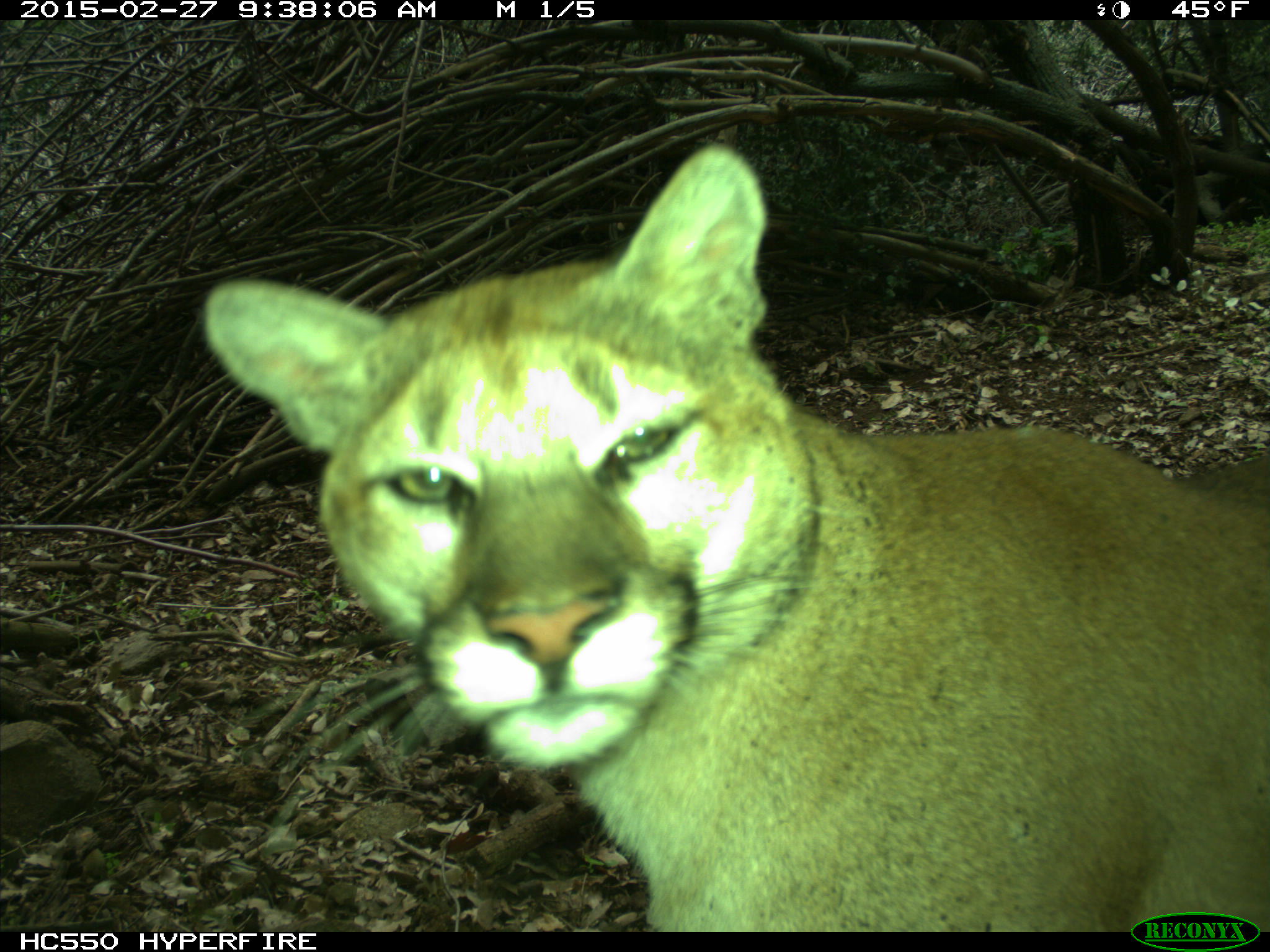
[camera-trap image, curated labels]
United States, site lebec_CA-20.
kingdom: Animalia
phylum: Chordata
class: Mammalia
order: Carnivora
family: Felidae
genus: Puma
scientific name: Puma concolor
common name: mountain lion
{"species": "Puma concolor (mountain lion)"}